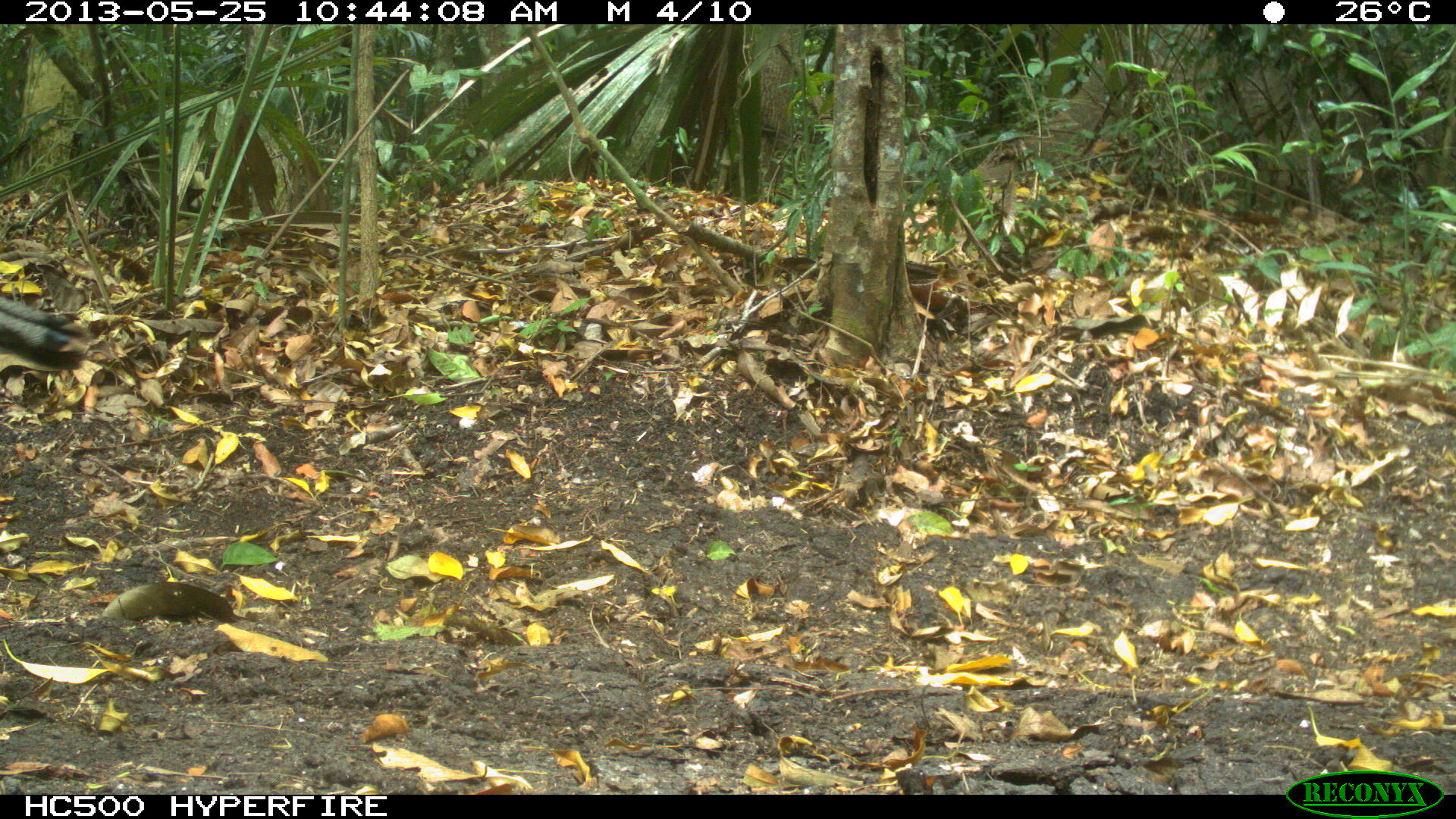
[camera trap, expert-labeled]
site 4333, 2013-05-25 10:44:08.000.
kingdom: Animalia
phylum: Chordata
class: Aves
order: Galliformes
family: Phasianidae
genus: Meleagris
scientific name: Meleagris ocellata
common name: ocellated turkey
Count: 1.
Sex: female.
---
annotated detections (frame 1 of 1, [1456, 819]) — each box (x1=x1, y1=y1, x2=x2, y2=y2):
meleagris ocellata: (x1=0, y1=287, x2=95, y2=377)